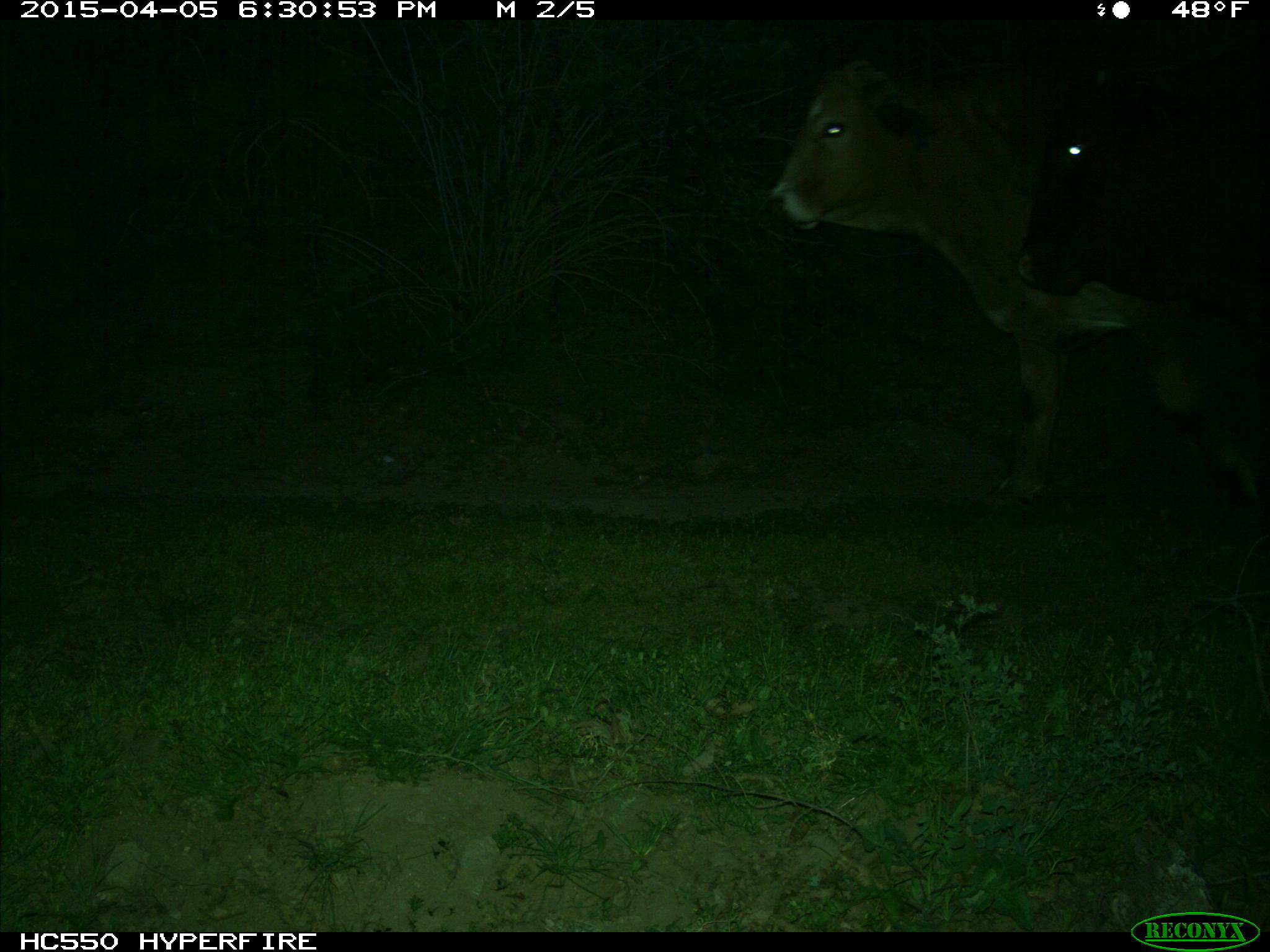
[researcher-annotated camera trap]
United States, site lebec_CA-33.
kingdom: Animalia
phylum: Chordata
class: Mammalia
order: Artiodactyla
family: Bovidae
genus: Bos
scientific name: Bos taurus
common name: domestic cow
Bos taurus (domestic cow).